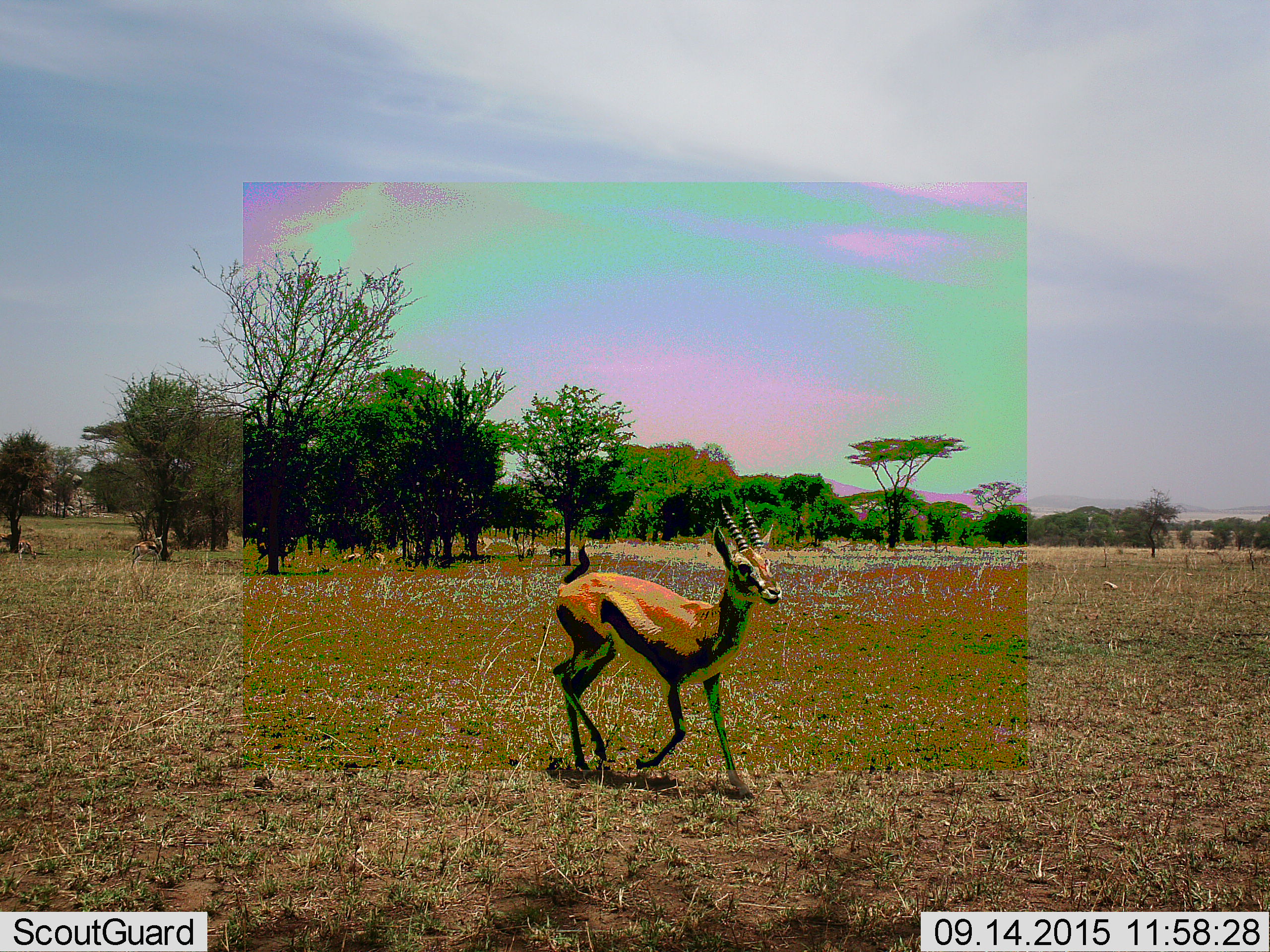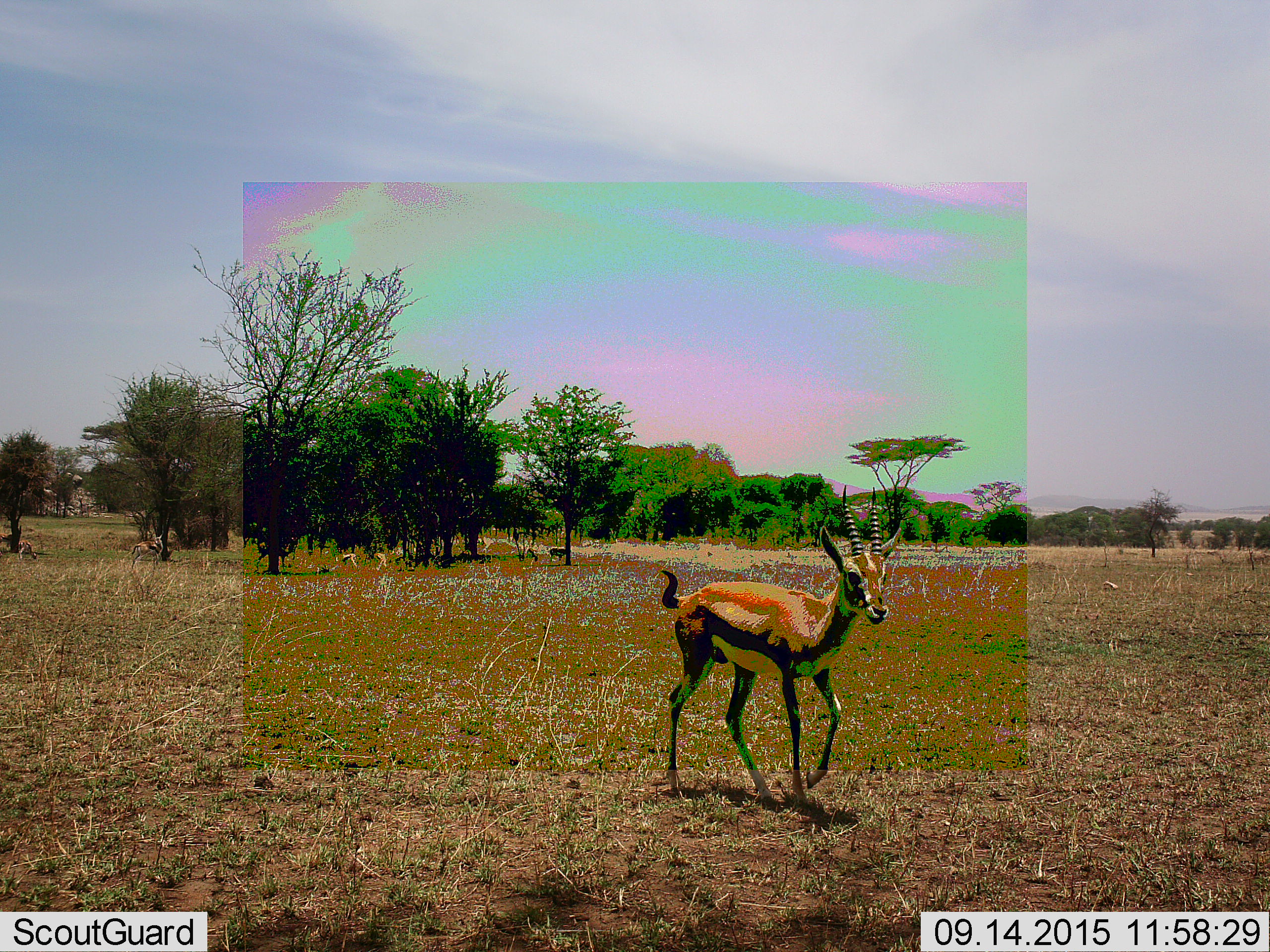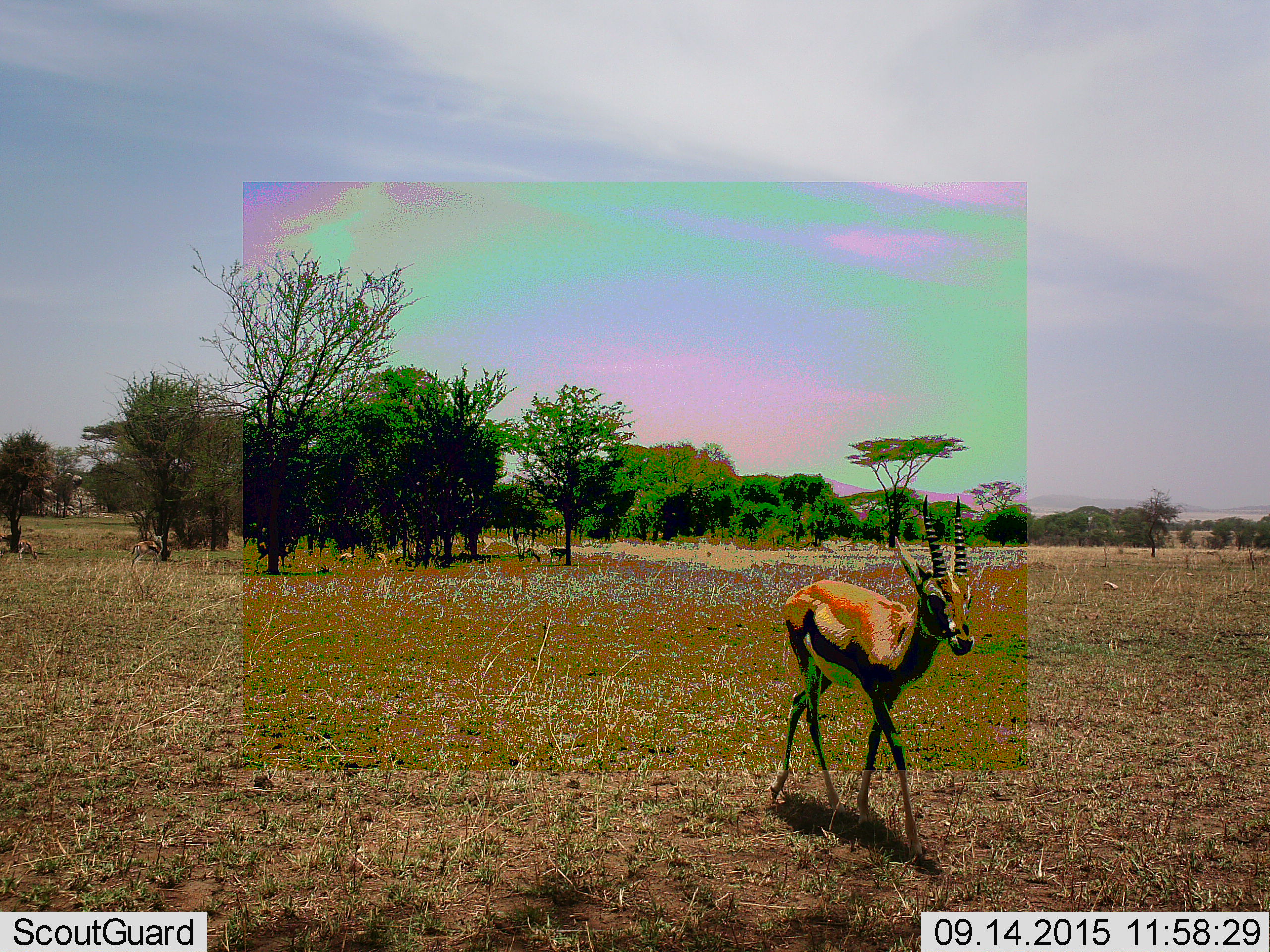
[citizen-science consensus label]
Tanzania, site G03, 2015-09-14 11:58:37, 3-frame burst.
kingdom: Animalia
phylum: Chordata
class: Mammalia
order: Artiodactyla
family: Bovidae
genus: Eudorcas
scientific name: Eudorcas thomsonii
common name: thomson's gazelle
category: gazellethomsons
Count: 6.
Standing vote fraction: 44%.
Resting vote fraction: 11%.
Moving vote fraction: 94%.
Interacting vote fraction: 0%.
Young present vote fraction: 17%.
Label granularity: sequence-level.